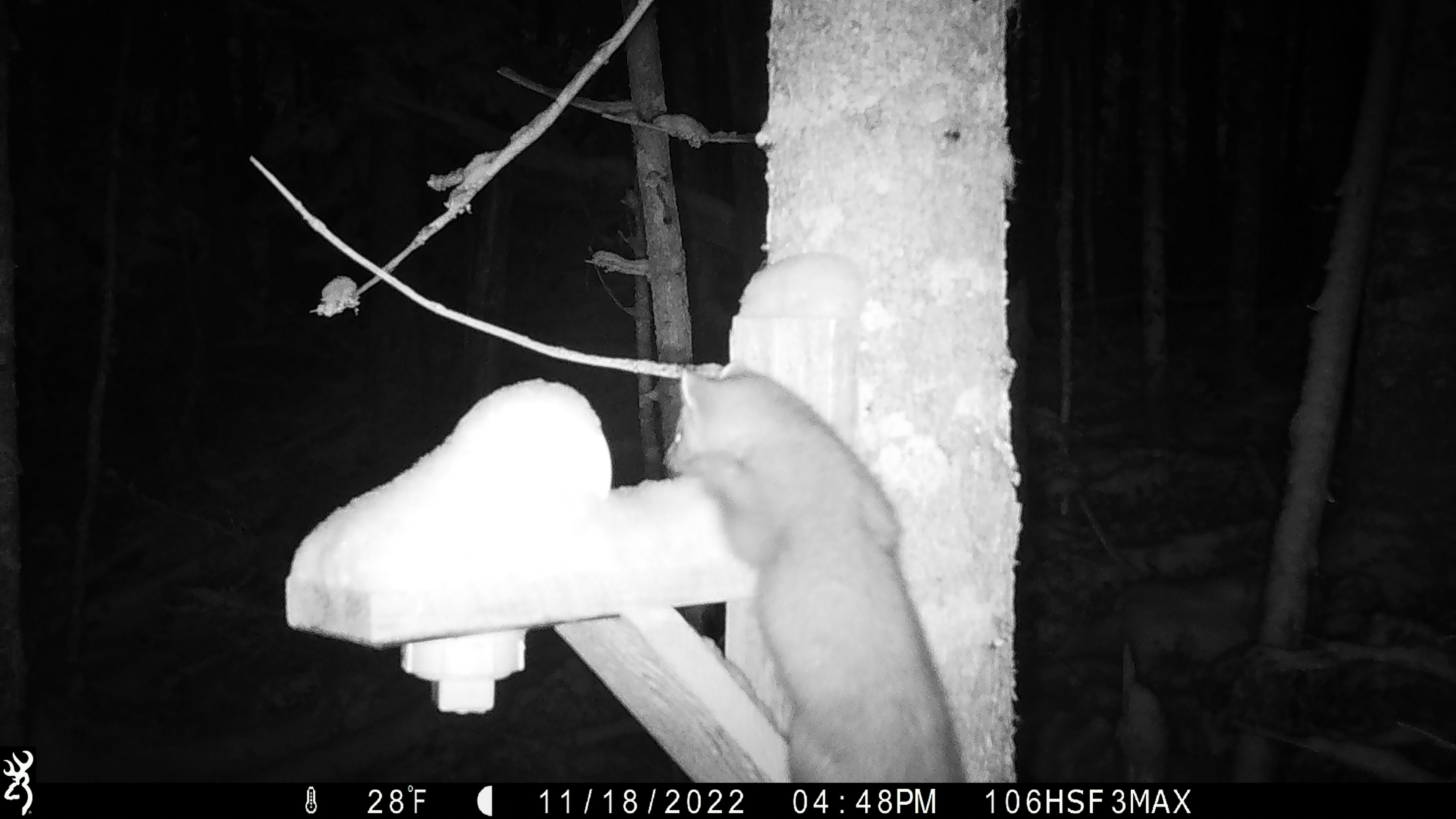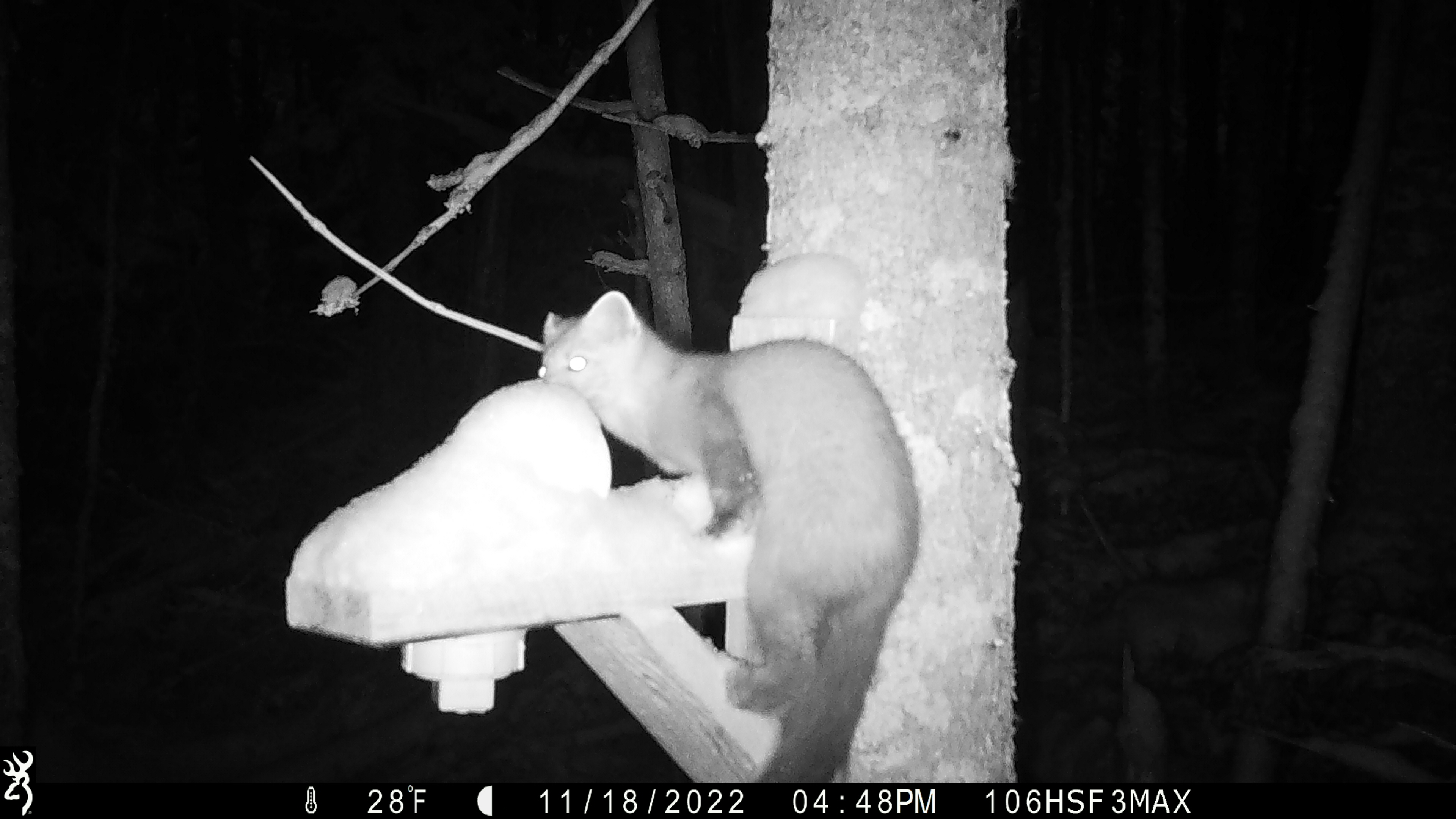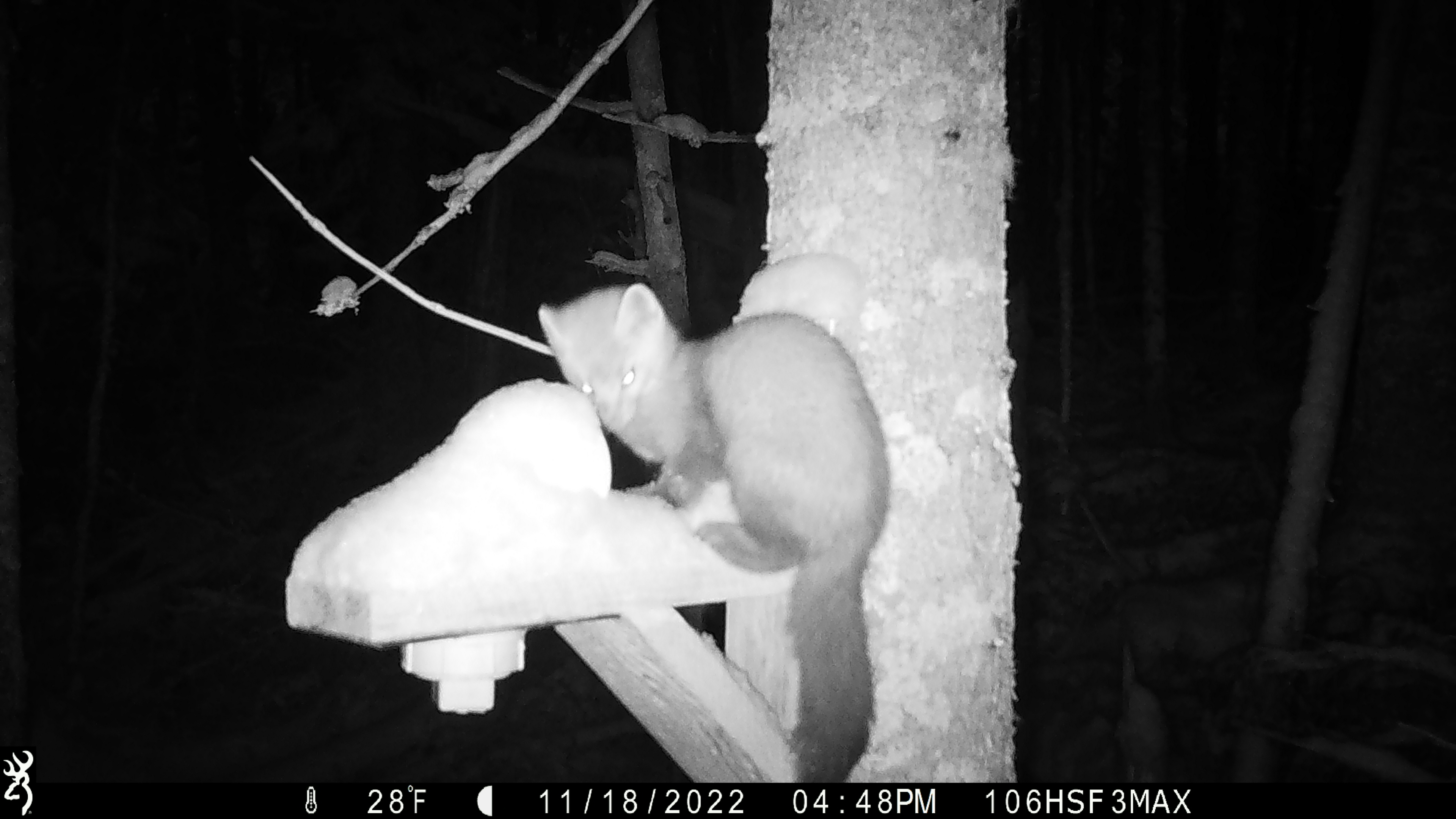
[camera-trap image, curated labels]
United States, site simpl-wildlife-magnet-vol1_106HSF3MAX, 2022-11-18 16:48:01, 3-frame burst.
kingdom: Animalia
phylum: Chordata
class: Mammalia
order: Carnivora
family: Mustelidae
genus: Martes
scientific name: Martes americana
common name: american marten